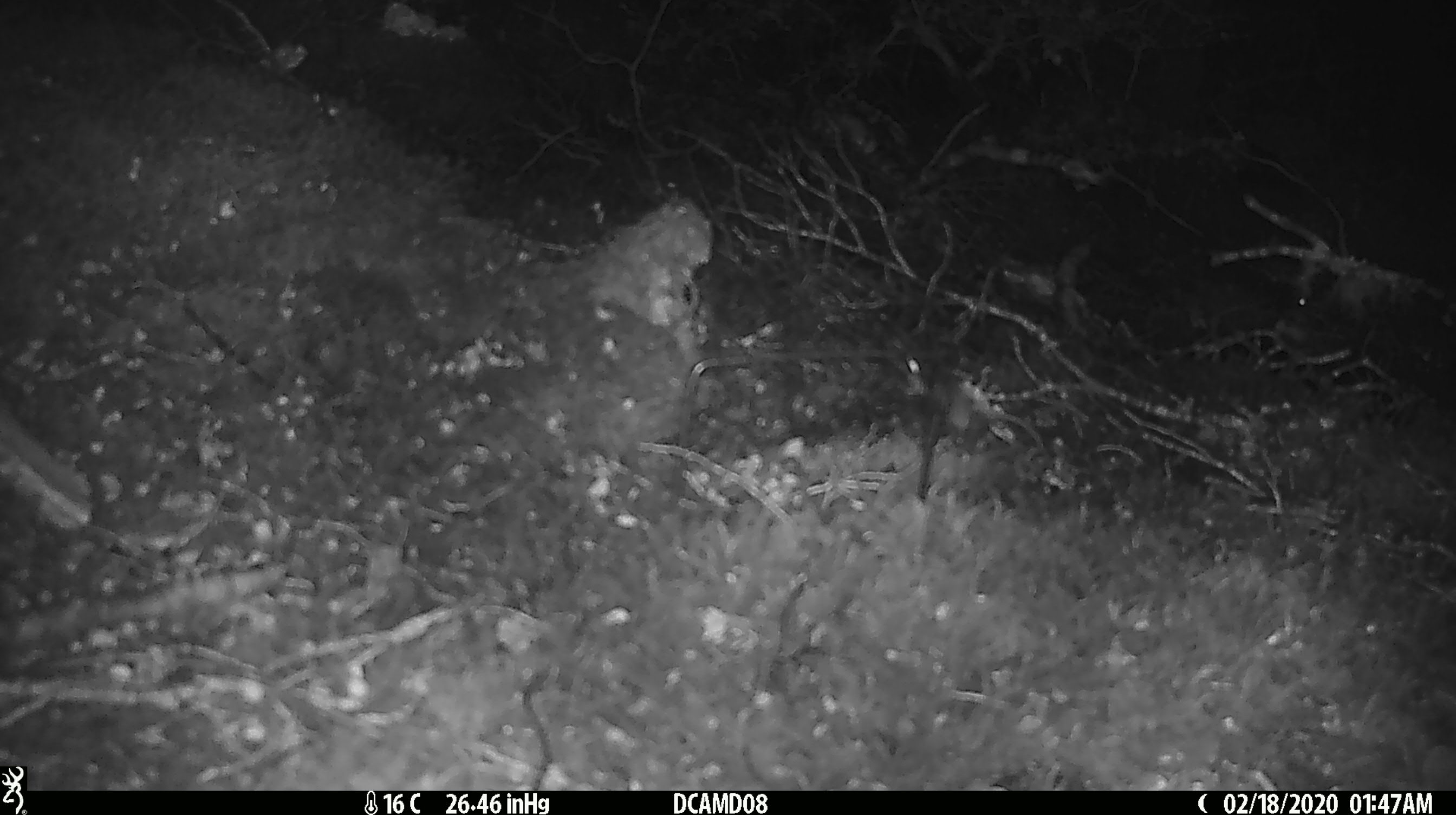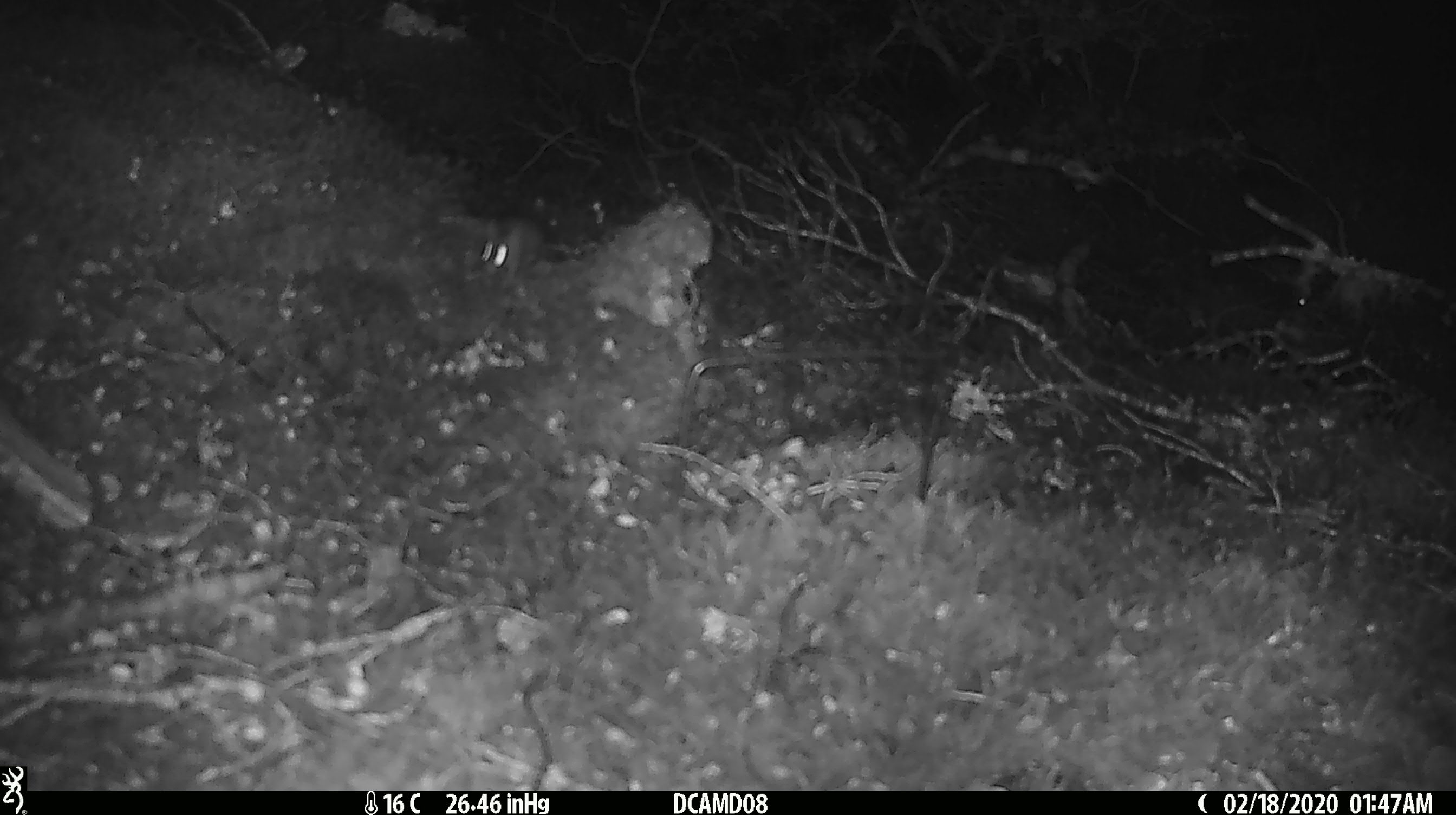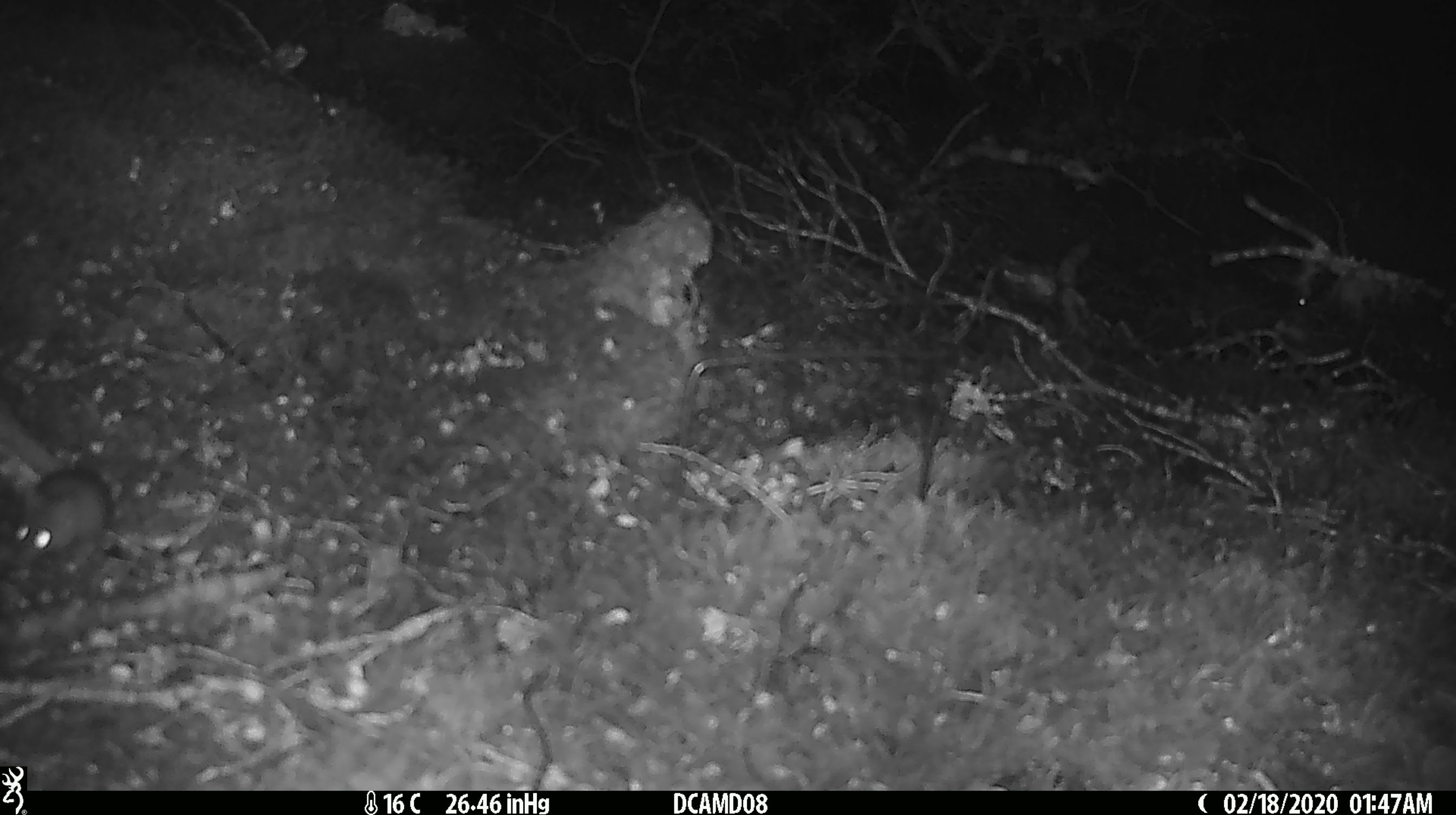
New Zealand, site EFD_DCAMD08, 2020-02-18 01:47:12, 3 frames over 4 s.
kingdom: Animalia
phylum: Chordata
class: Mammalia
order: Rodentia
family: Muridae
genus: Mus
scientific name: Mus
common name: mouse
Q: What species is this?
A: Mouse (Mus).